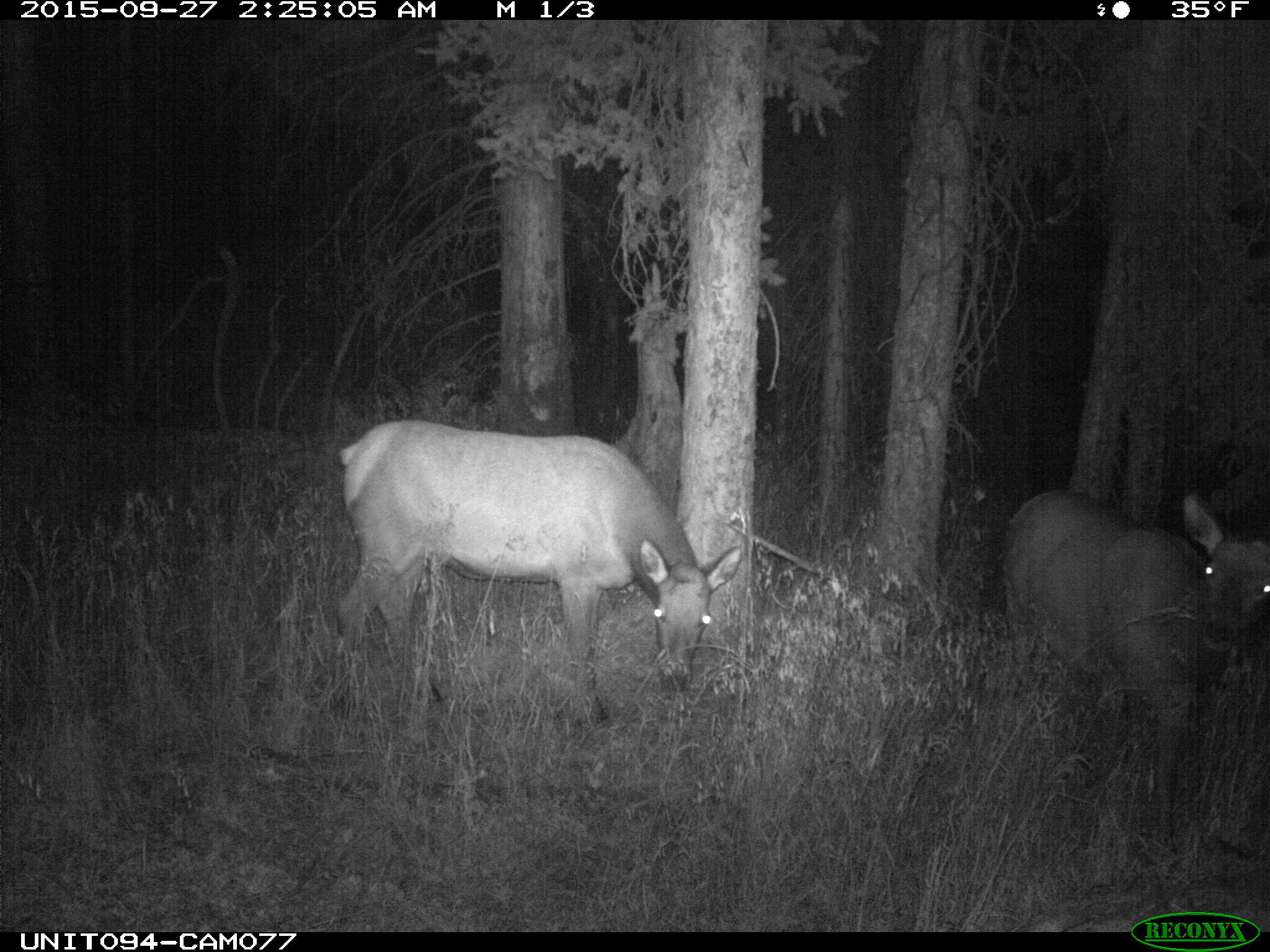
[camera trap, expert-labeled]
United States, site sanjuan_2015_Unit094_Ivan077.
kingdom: Animalia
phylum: Chordata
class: Mammalia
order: Artiodactyla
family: Cervidae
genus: Cervus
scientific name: Cervus elaphus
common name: red deer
Cervus elaphus (red deer).